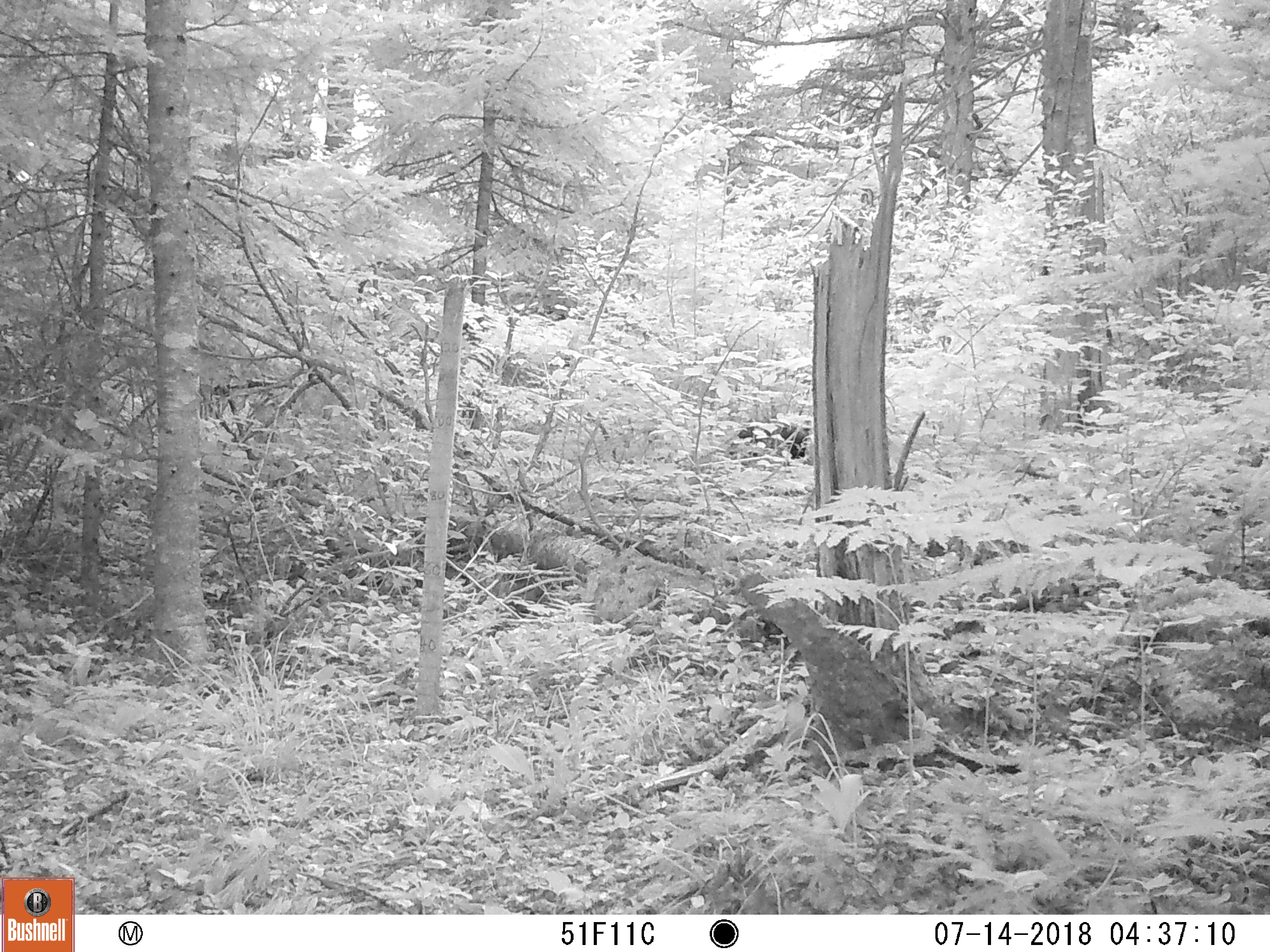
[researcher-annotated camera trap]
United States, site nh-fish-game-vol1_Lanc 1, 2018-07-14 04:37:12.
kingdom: Animalia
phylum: Chordata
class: Mammalia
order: Carnivora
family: Ursidae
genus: Ursus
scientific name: Ursus americanus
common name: black bear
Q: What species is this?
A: Black bear (Ursus americanus).